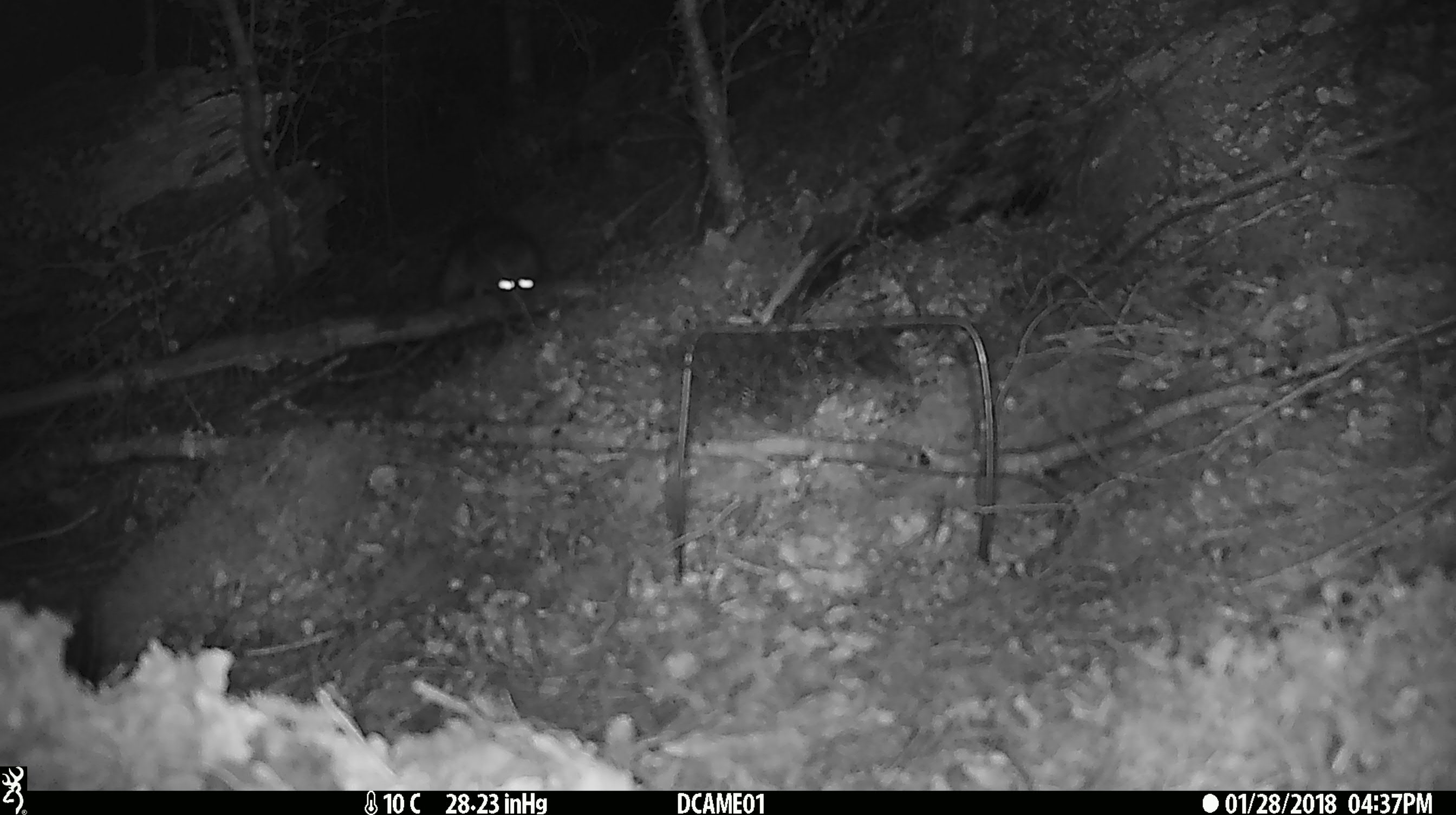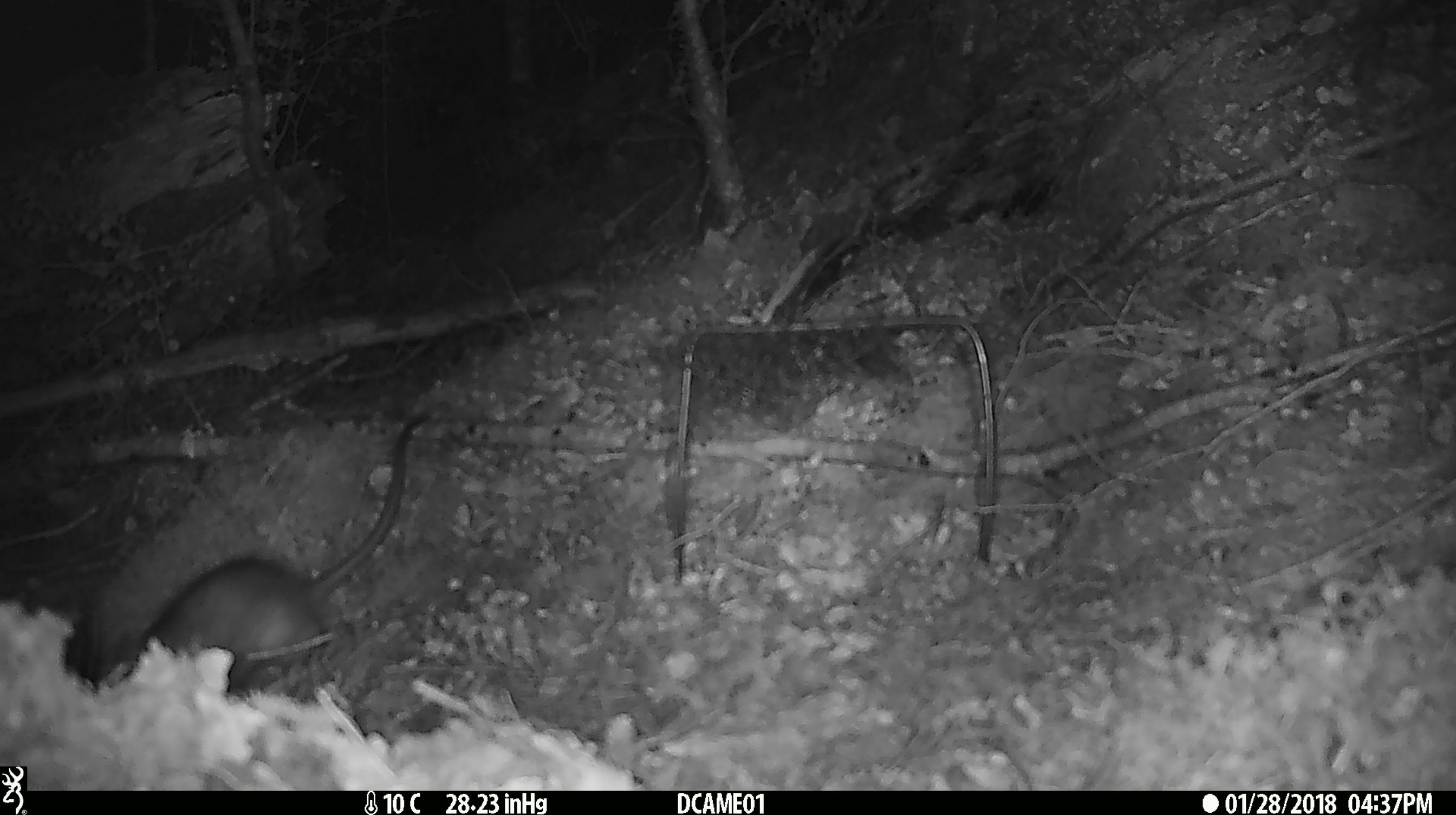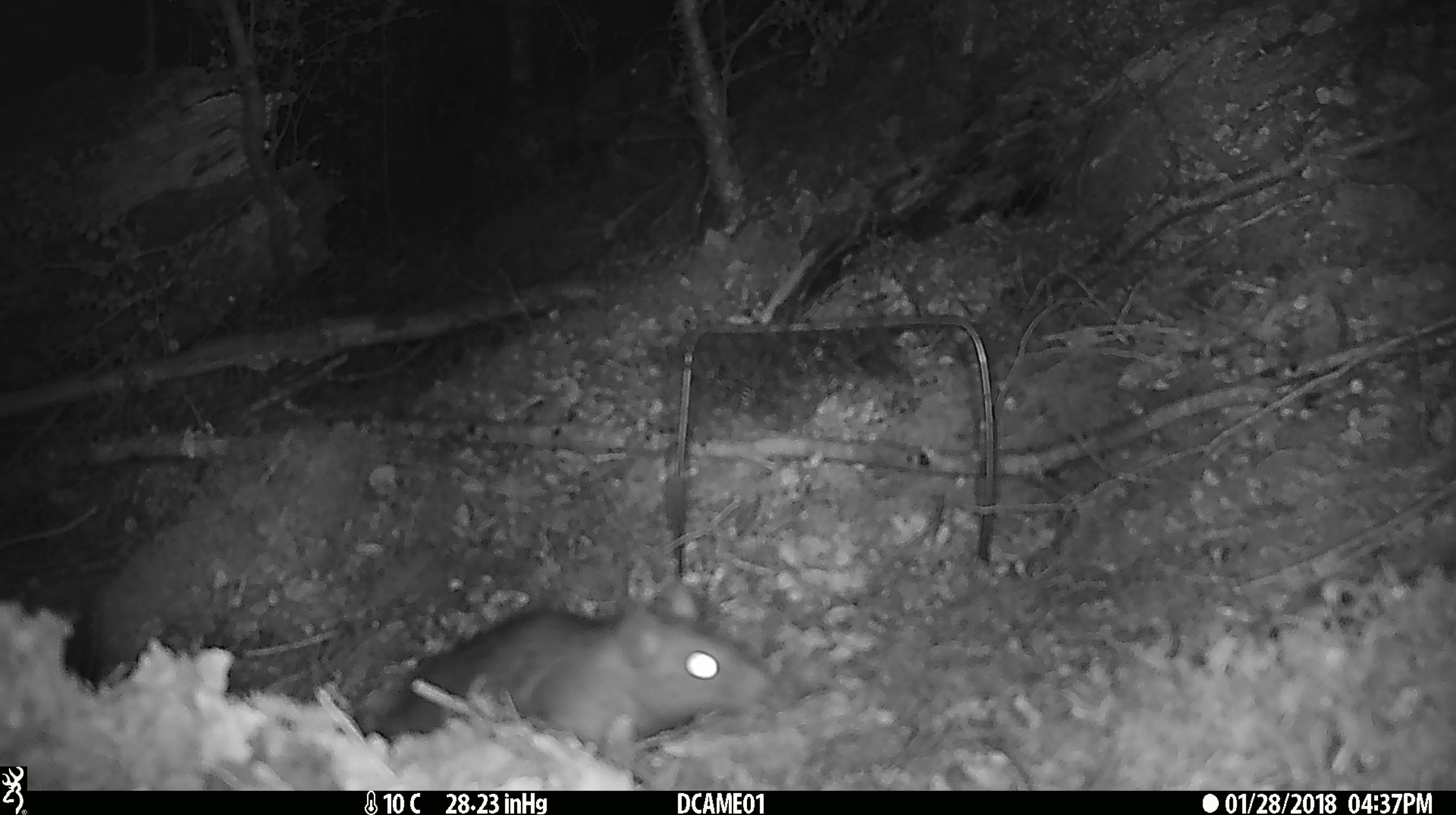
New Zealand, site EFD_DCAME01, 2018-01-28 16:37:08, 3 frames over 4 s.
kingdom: Animalia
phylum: Chordata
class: Mammalia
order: Rodentia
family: Muridae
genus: Rattus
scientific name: Rattus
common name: rat